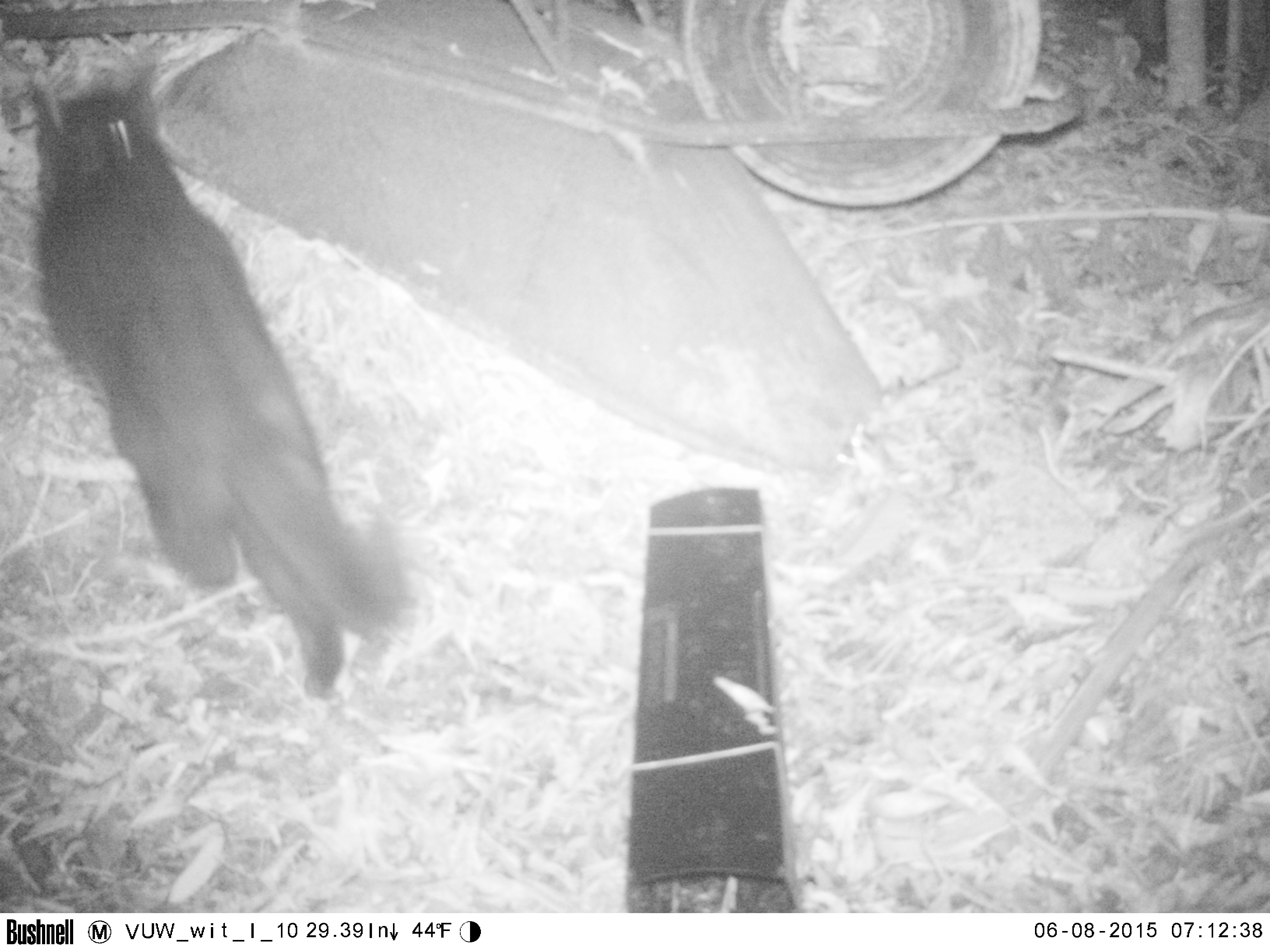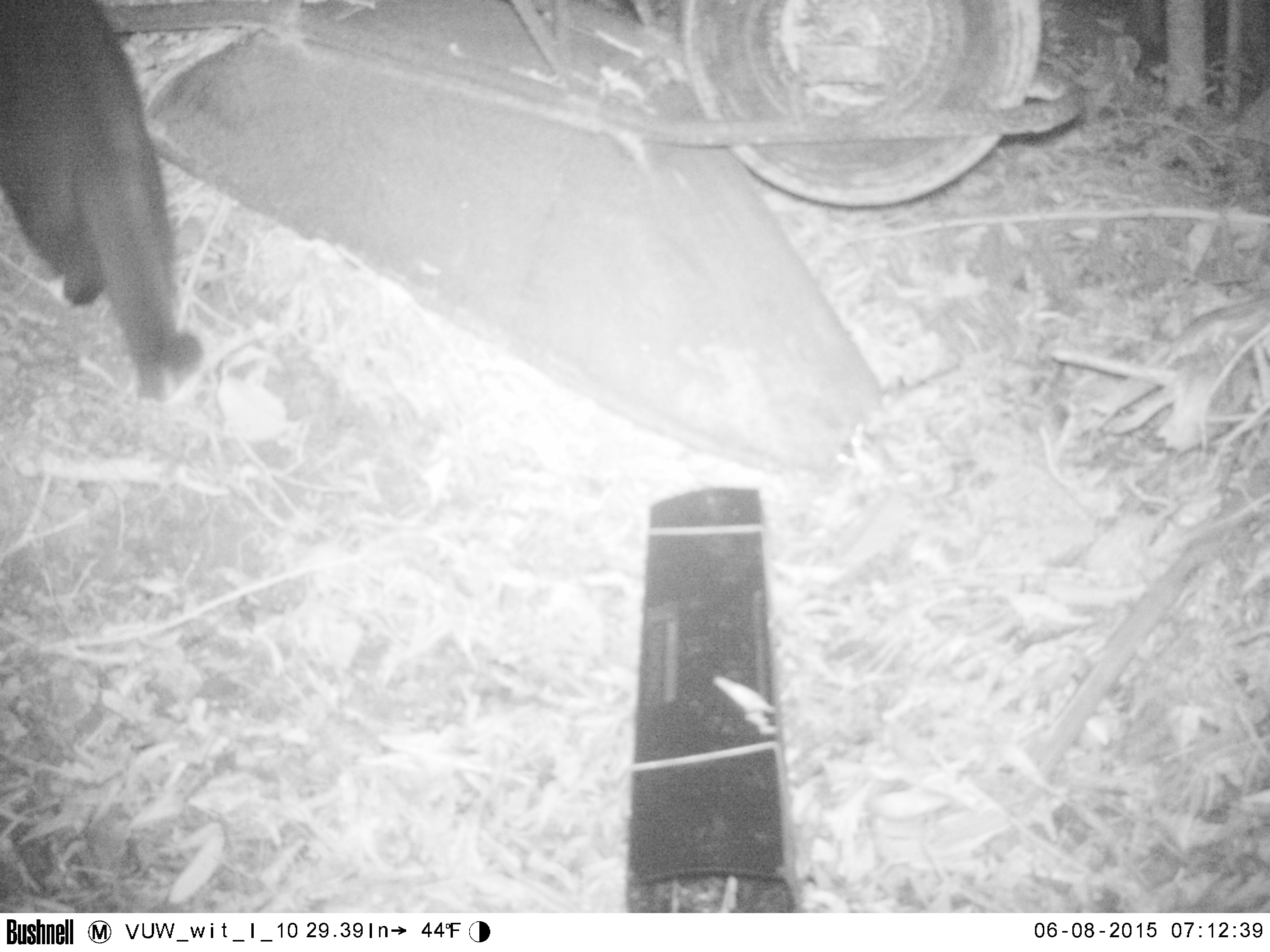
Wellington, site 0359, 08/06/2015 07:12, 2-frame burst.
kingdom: Animalia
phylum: Chordata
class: Mammalia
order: Carnivora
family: Felidae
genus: Felis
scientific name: Felis catus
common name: cat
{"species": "cat (Felis catus)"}